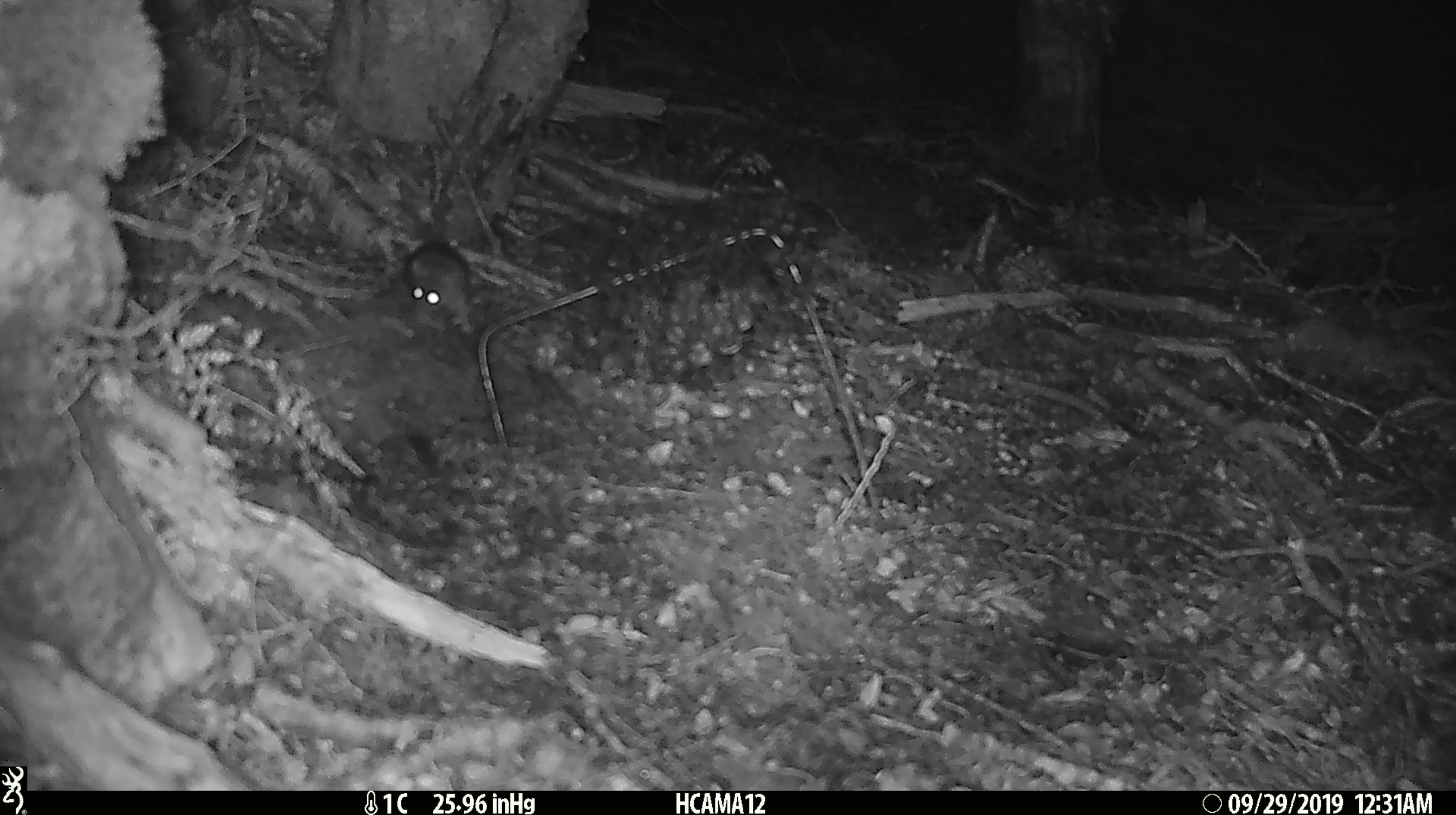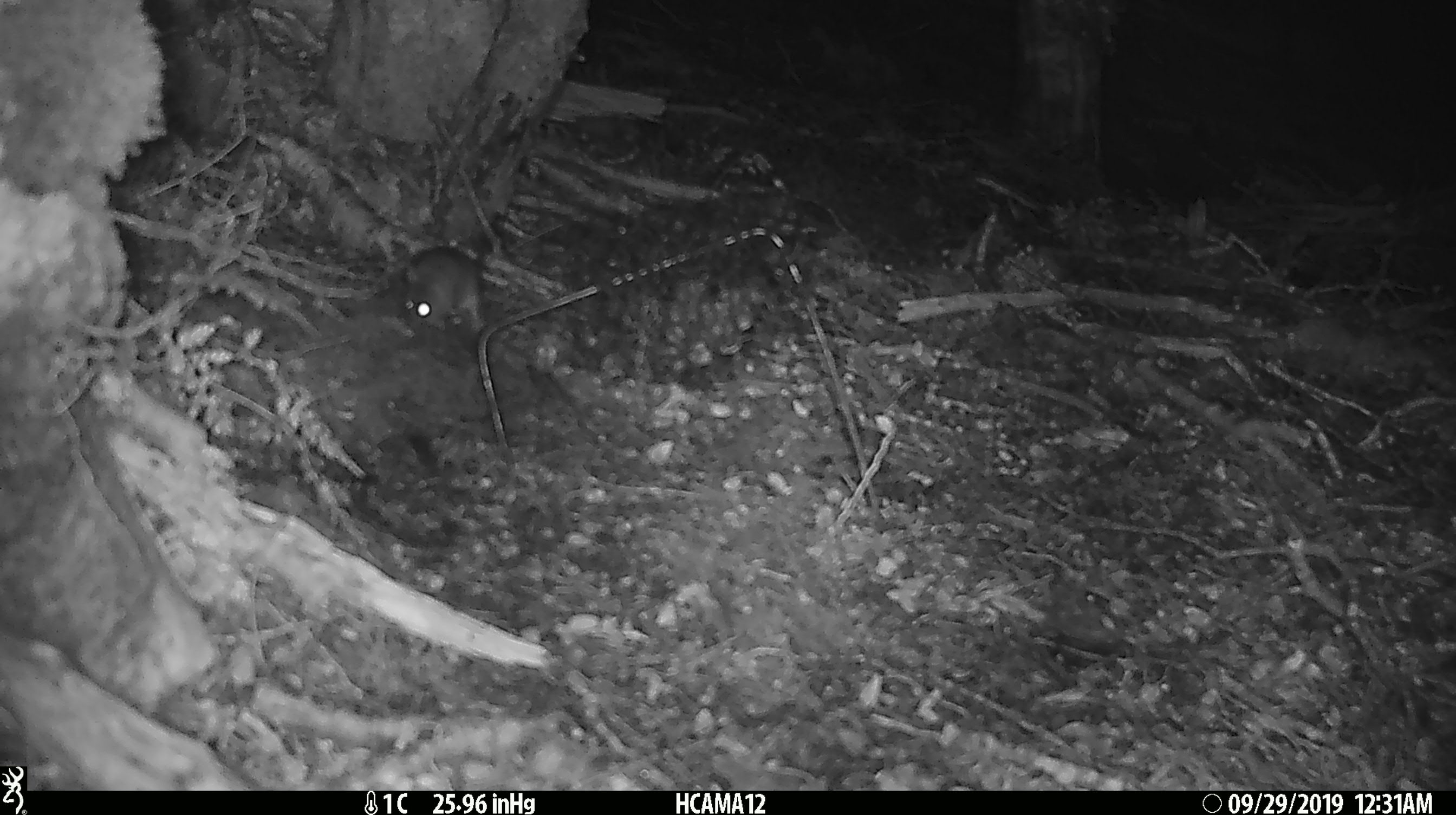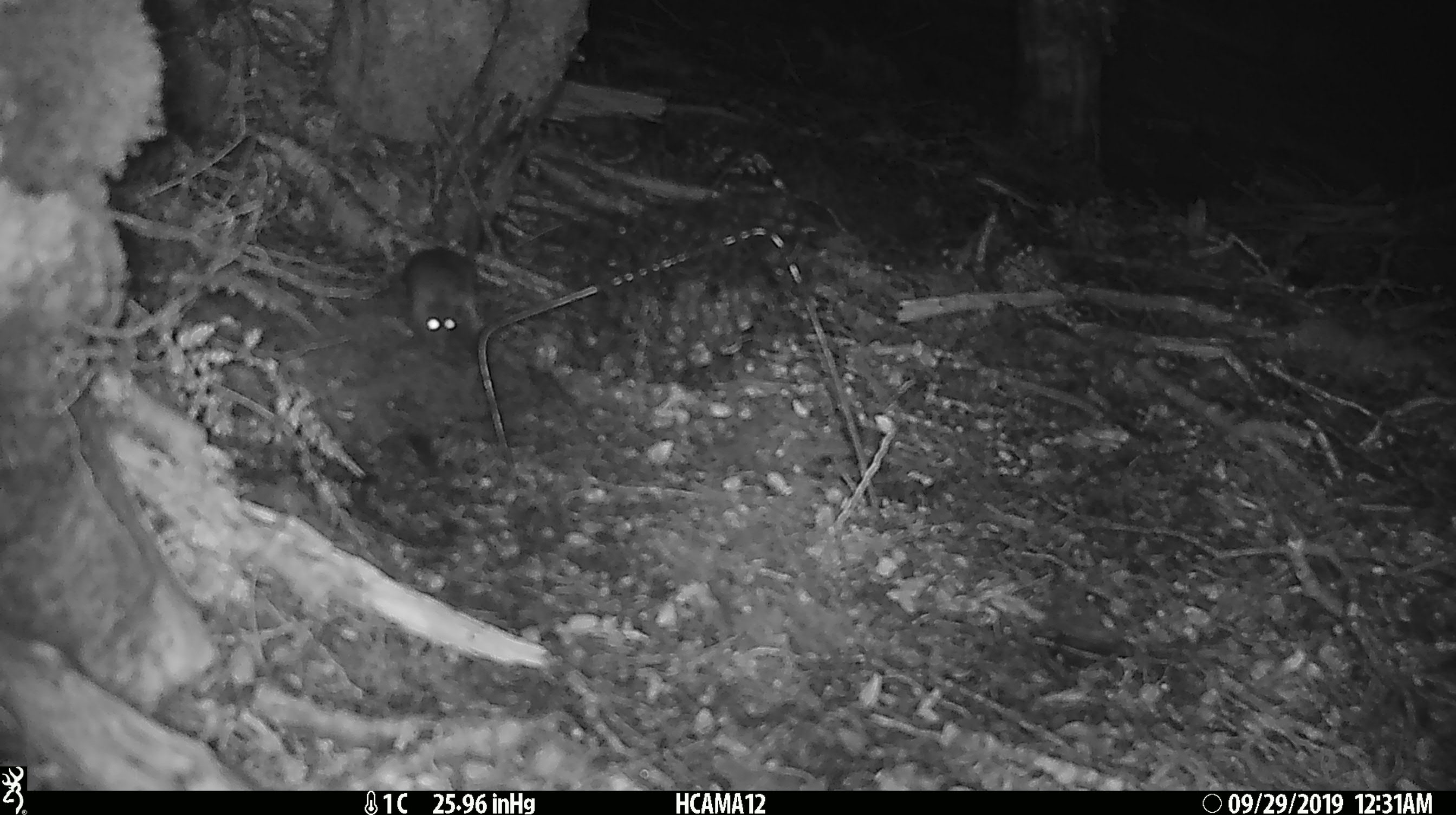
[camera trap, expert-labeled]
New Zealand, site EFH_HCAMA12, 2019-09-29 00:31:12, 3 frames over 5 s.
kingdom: Animalia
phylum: Chordata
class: Mammalia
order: Rodentia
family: Muridae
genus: Mus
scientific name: Mus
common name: mouse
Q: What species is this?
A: Mouse (Mus).